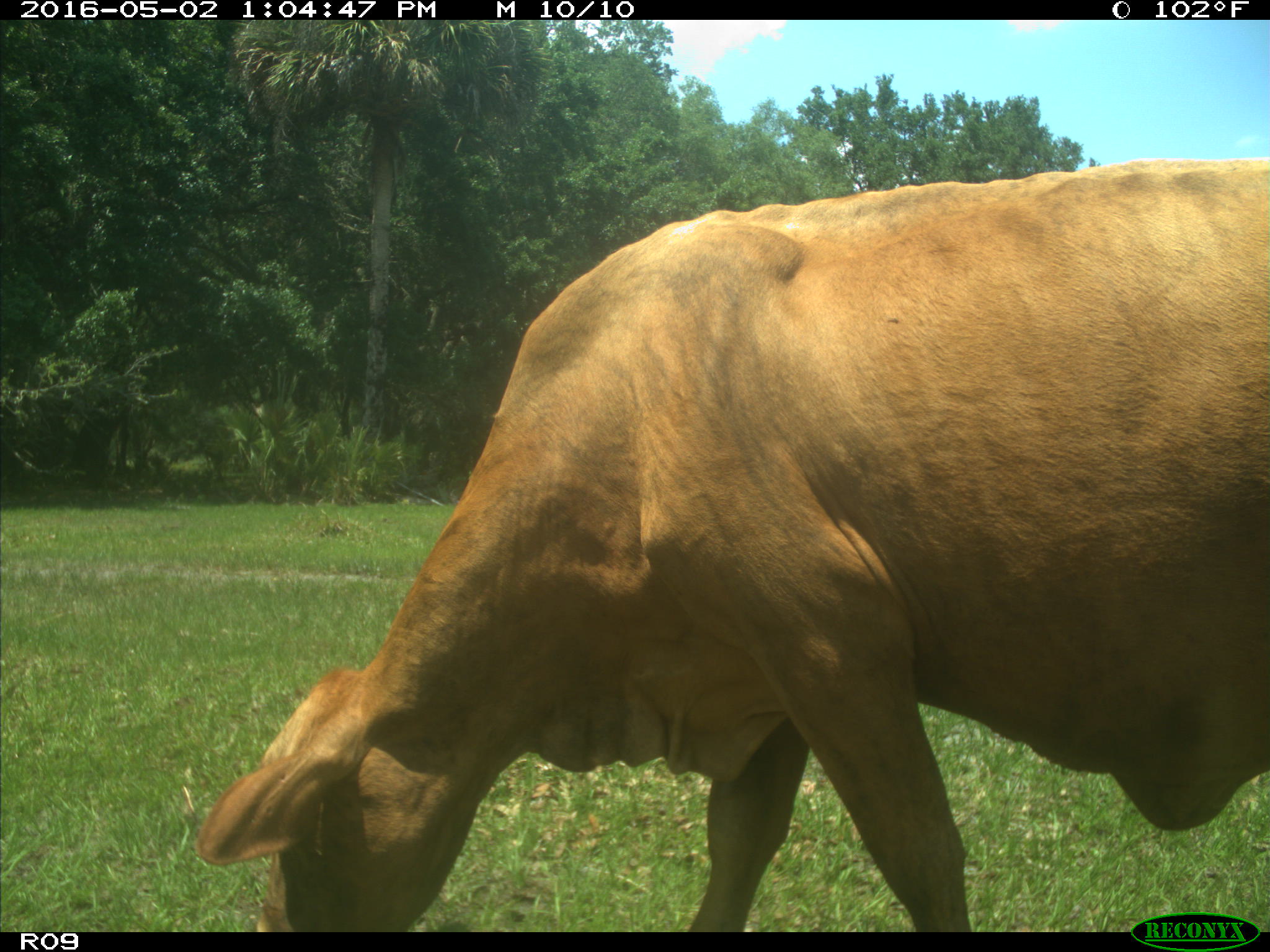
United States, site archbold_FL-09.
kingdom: Animalia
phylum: Chordata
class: Mammalia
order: Artiodactyla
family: Bovidae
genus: Bos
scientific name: Bos taurus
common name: domestic cow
Bos taurus (domestic cow).